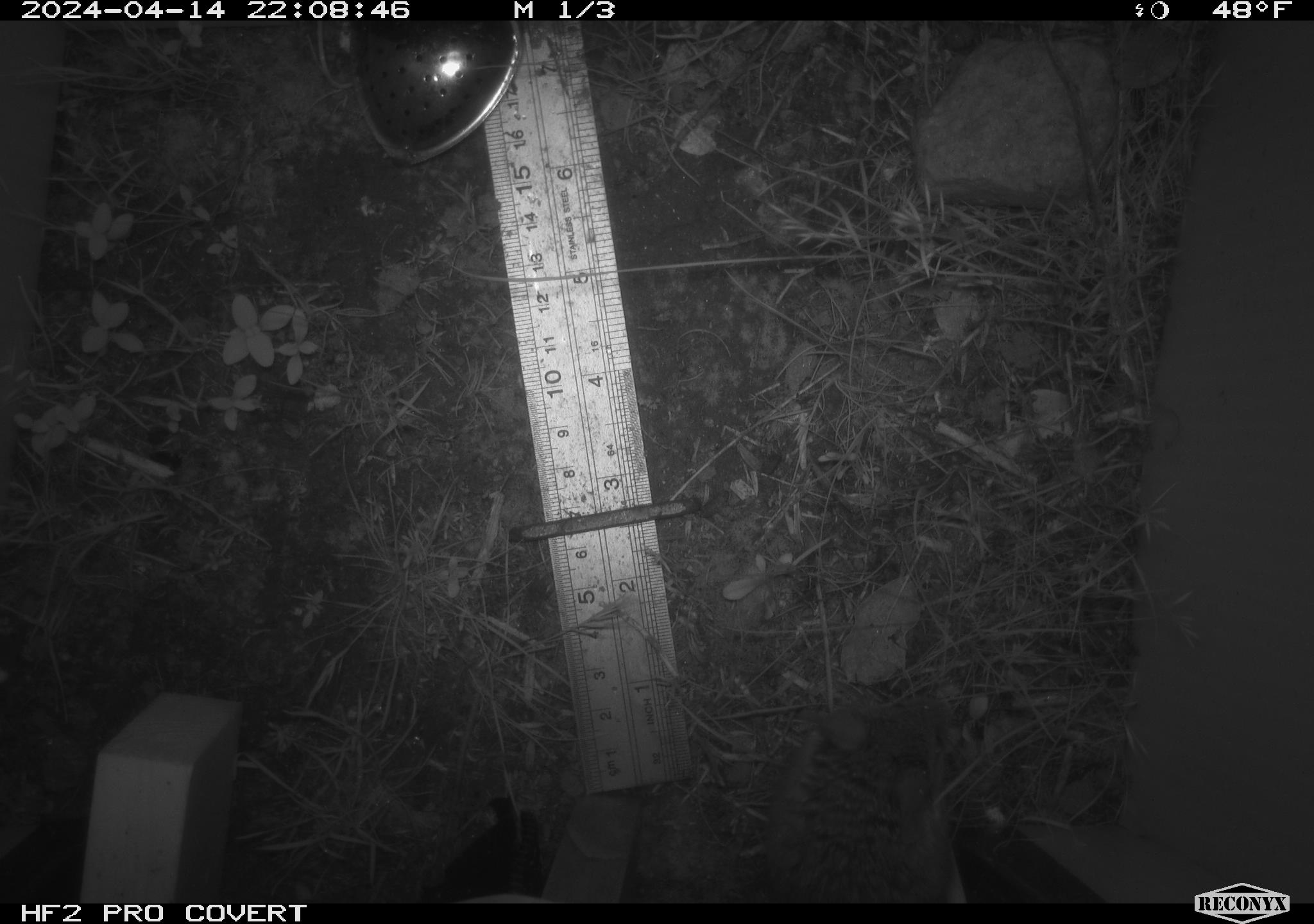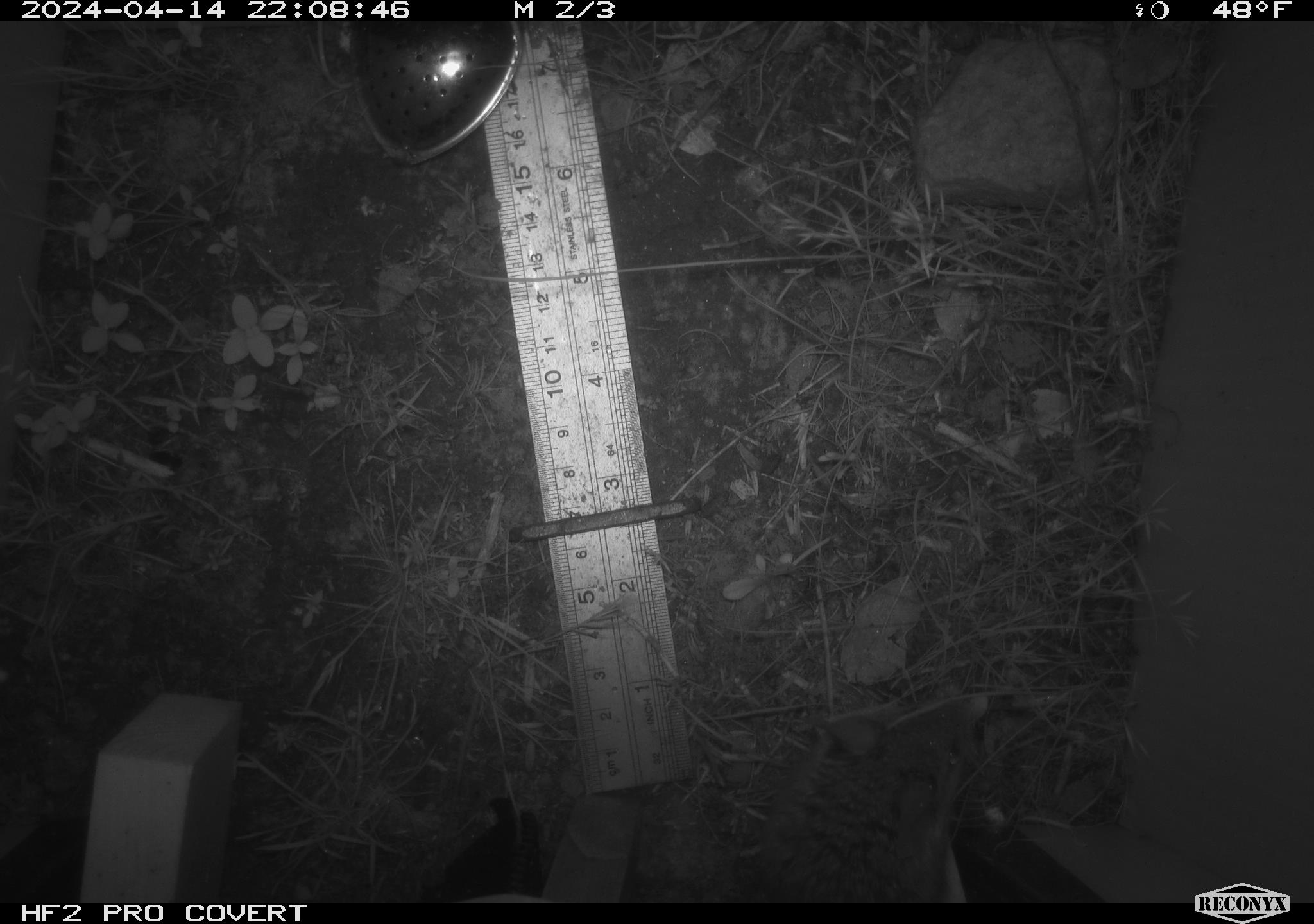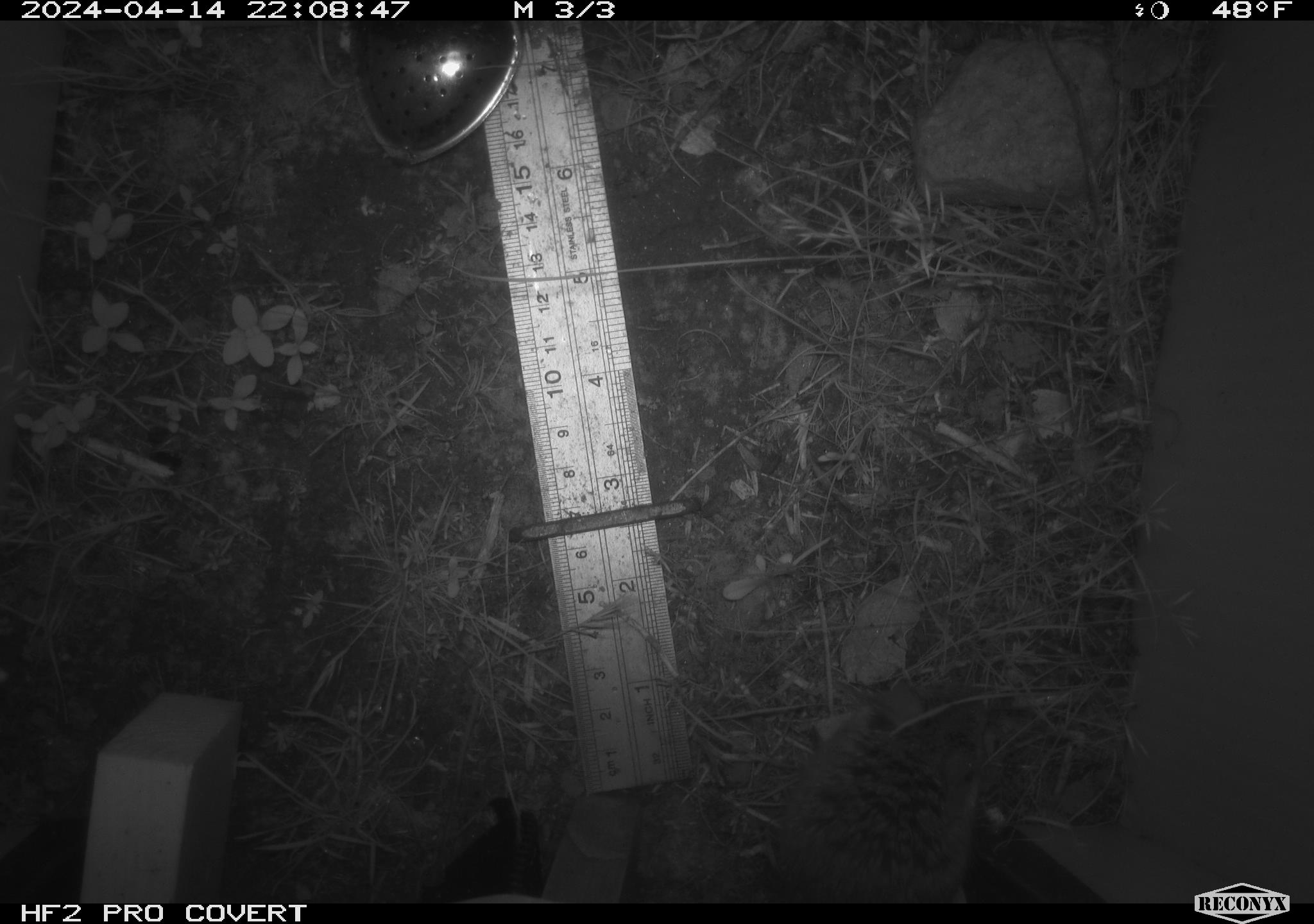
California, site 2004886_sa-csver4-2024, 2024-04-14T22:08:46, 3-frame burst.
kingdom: Animalia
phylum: Chordata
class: Mammalia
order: Rodentia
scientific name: Rodentia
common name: woodrat or rat or mouse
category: woodrat or rat or mouse species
Woodrat or rat or mouse species (woodrat or rat or mouse) (Rodentia).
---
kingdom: Animalia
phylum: Chordata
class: Mammalia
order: Rodentia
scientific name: Rodentia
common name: mouse species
Mouse species (Rodentia).